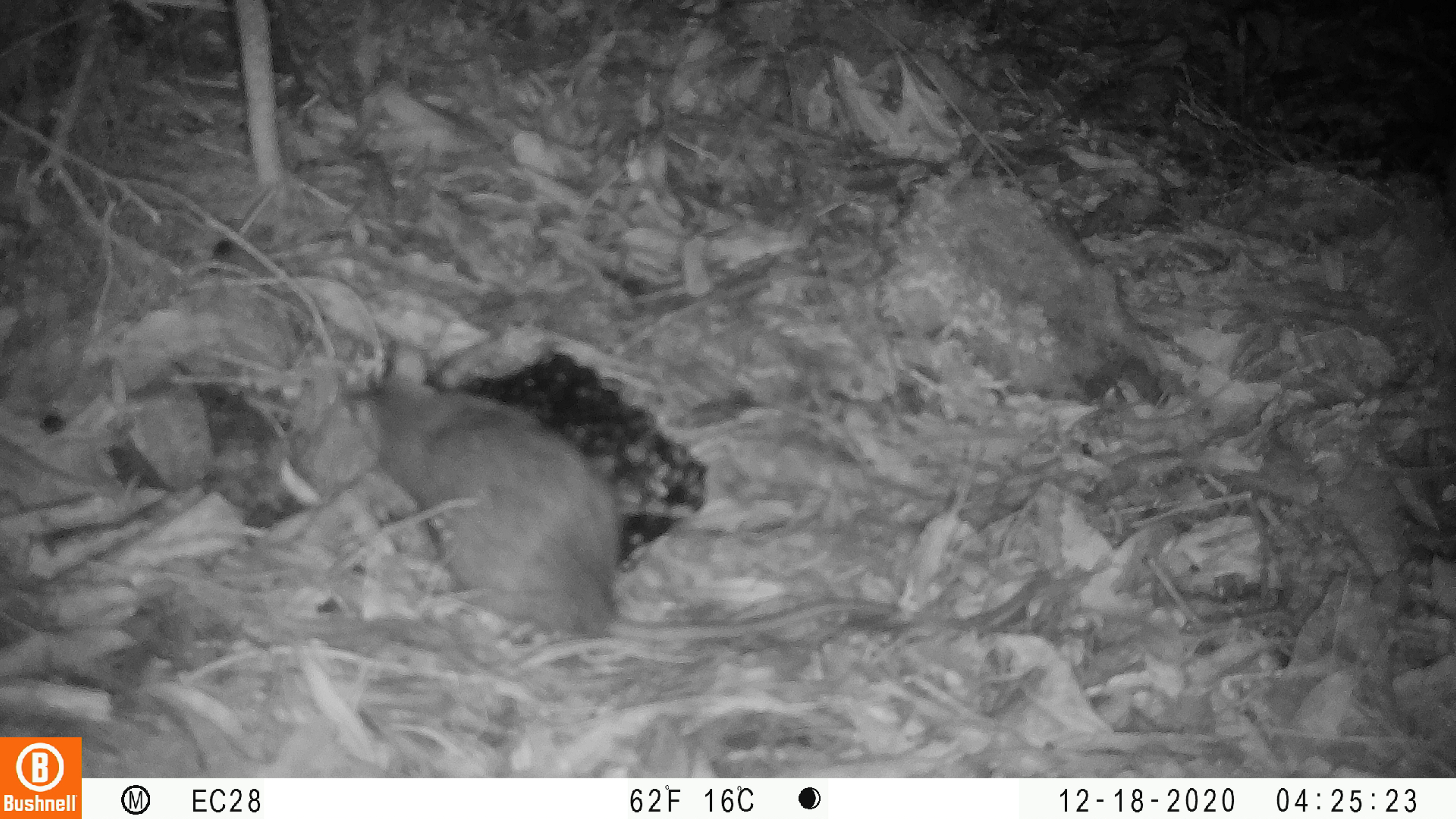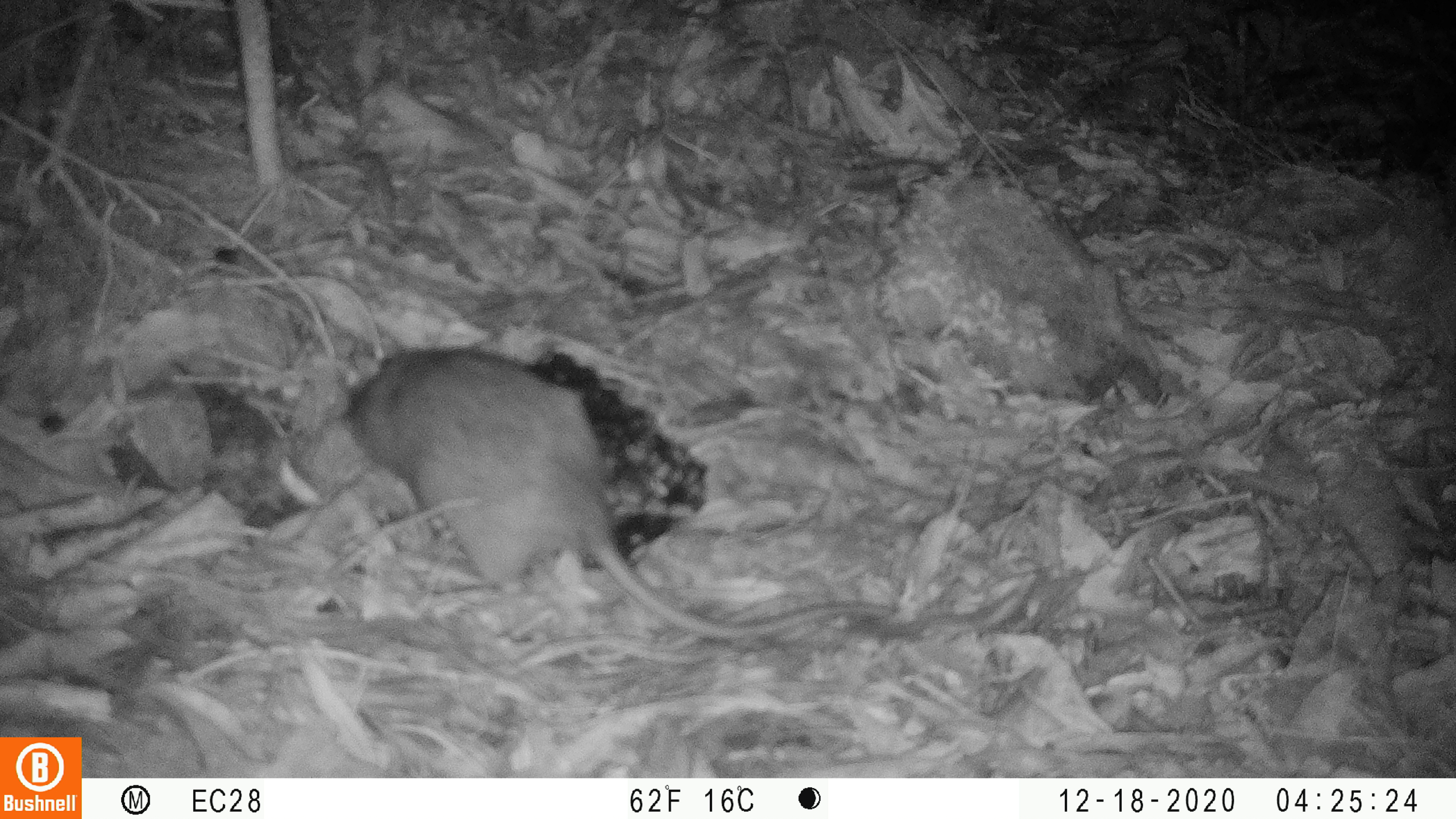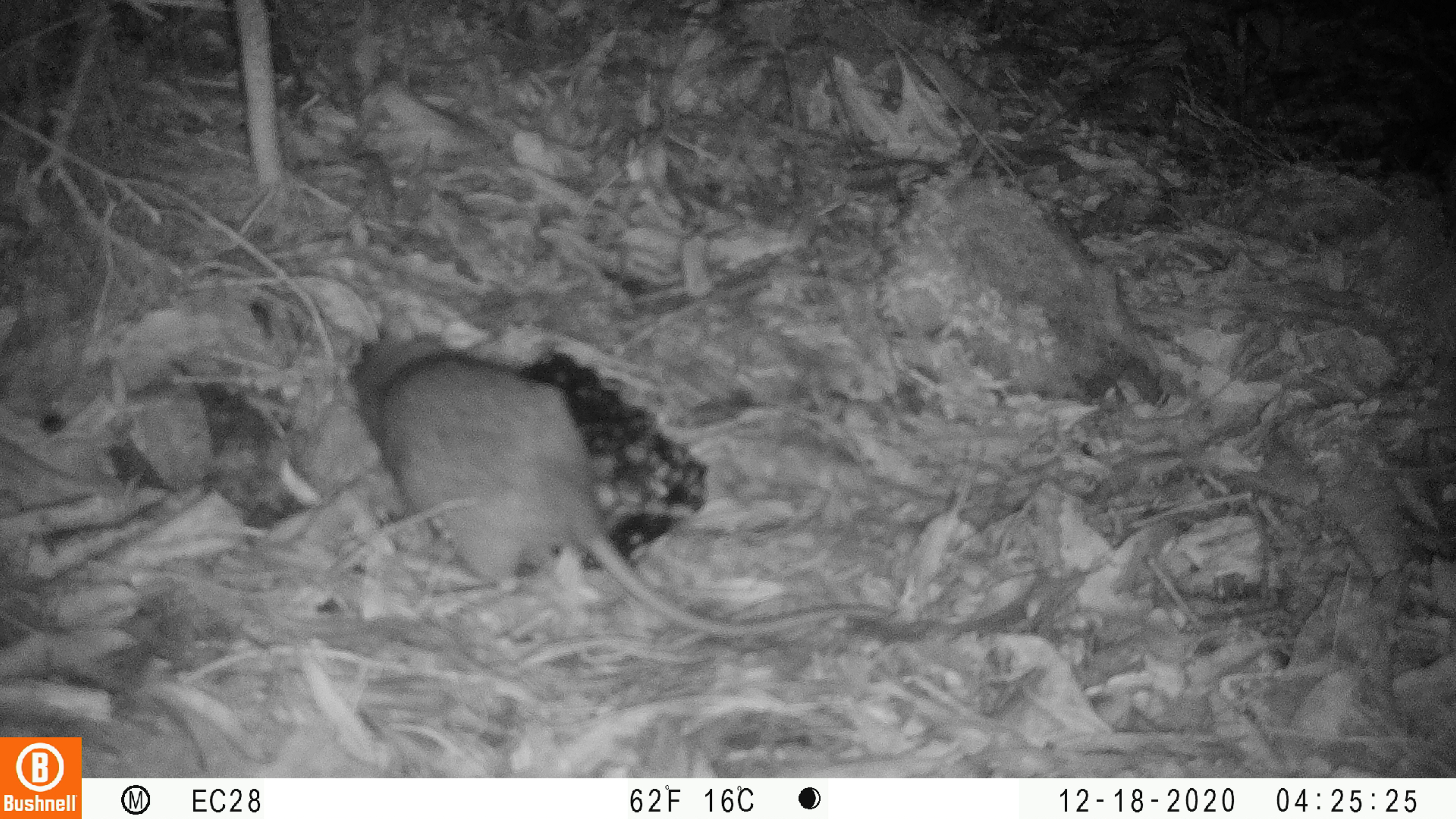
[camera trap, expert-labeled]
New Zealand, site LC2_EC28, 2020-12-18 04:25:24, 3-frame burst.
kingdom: Animalia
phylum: Chordata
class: Mammalia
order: Rodentia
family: Muridae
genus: Rattus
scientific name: Rattus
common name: rat